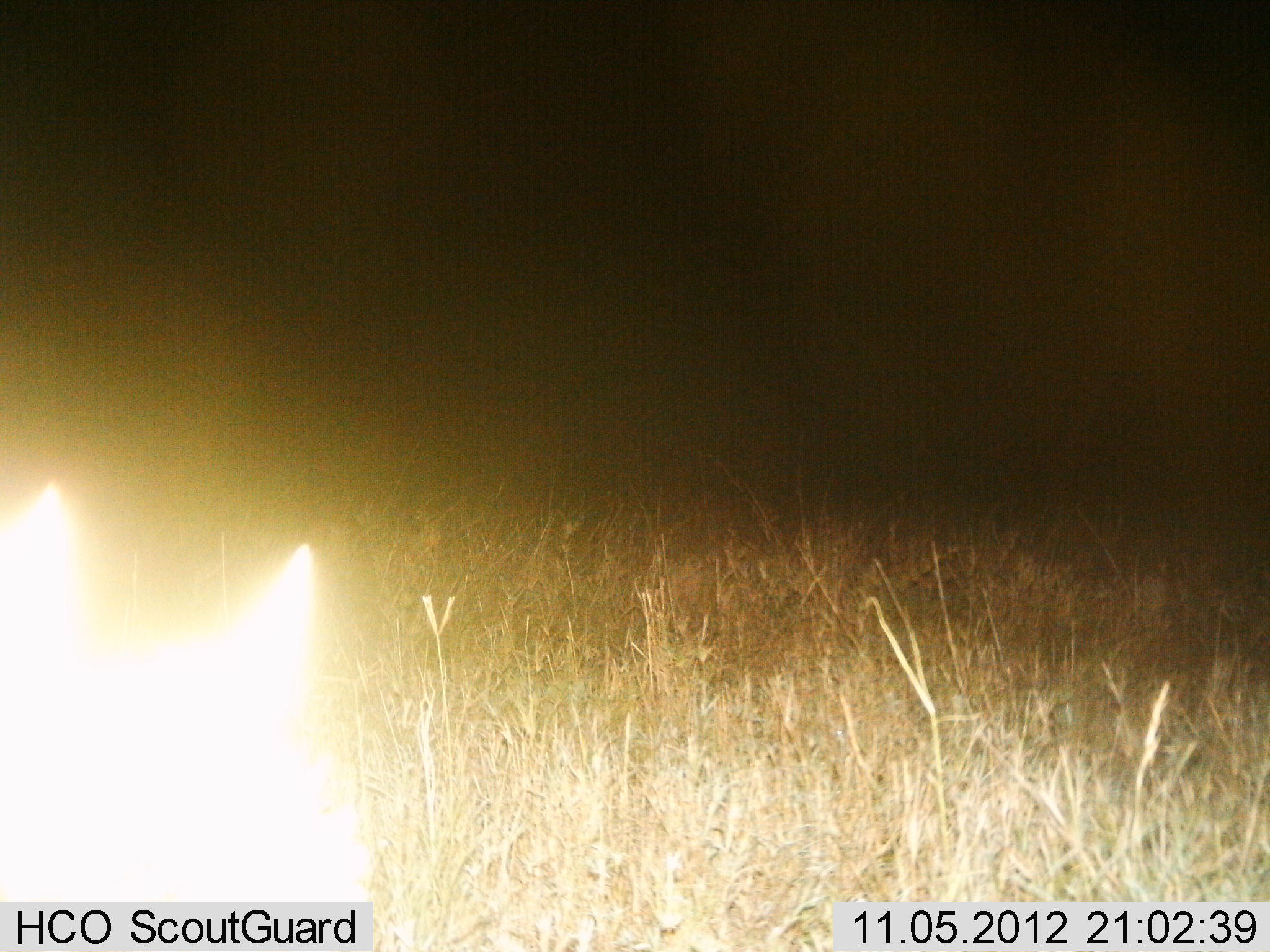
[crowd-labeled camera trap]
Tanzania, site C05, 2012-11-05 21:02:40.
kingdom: Animalia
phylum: Chordata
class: Mammalia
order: Carnivora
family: Felidae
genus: Felis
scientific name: Felis lybica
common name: african wild cat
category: wildcat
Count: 1.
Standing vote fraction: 100%.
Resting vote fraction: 0%.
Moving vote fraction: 0%.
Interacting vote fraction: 0%.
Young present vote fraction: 0%.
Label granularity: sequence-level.